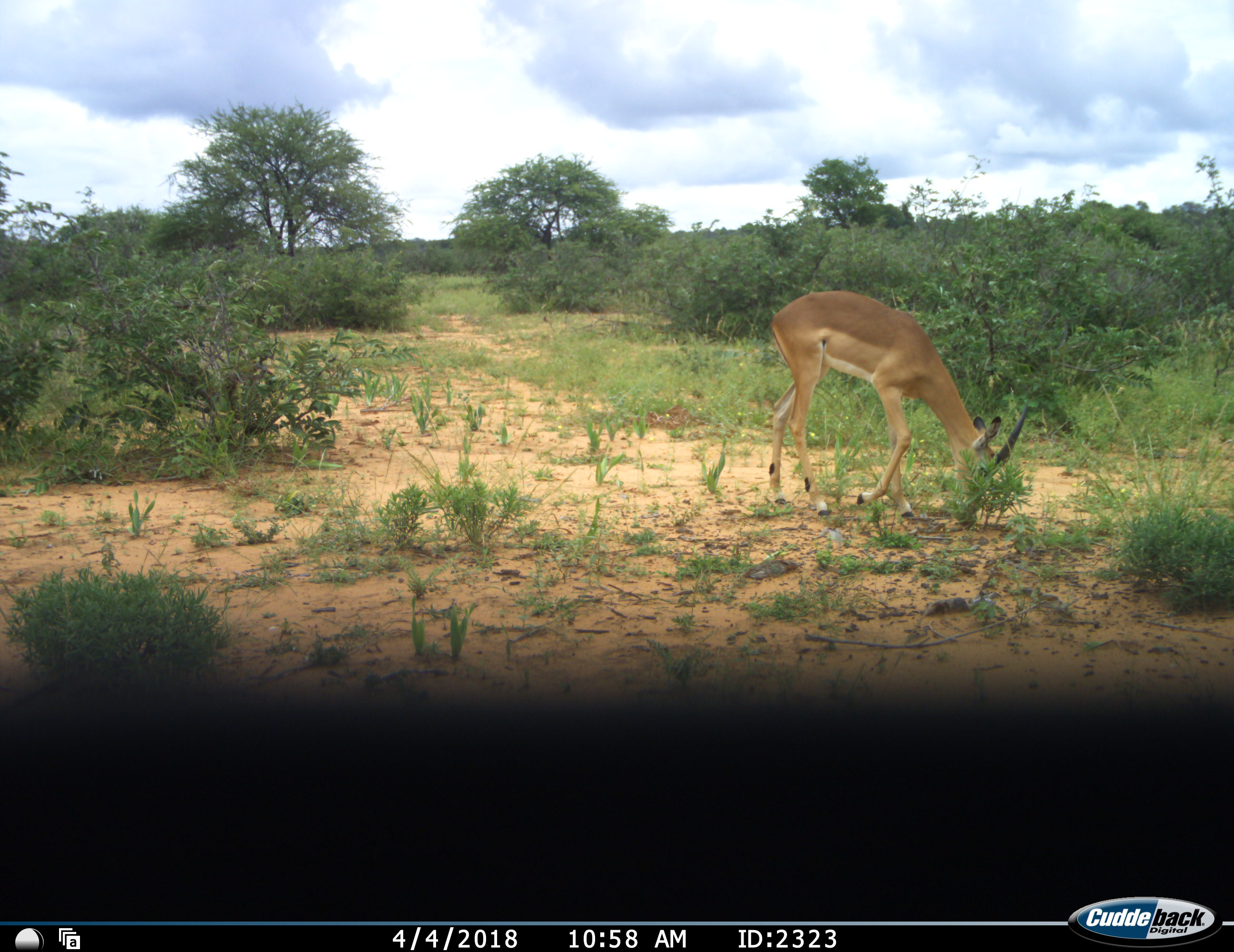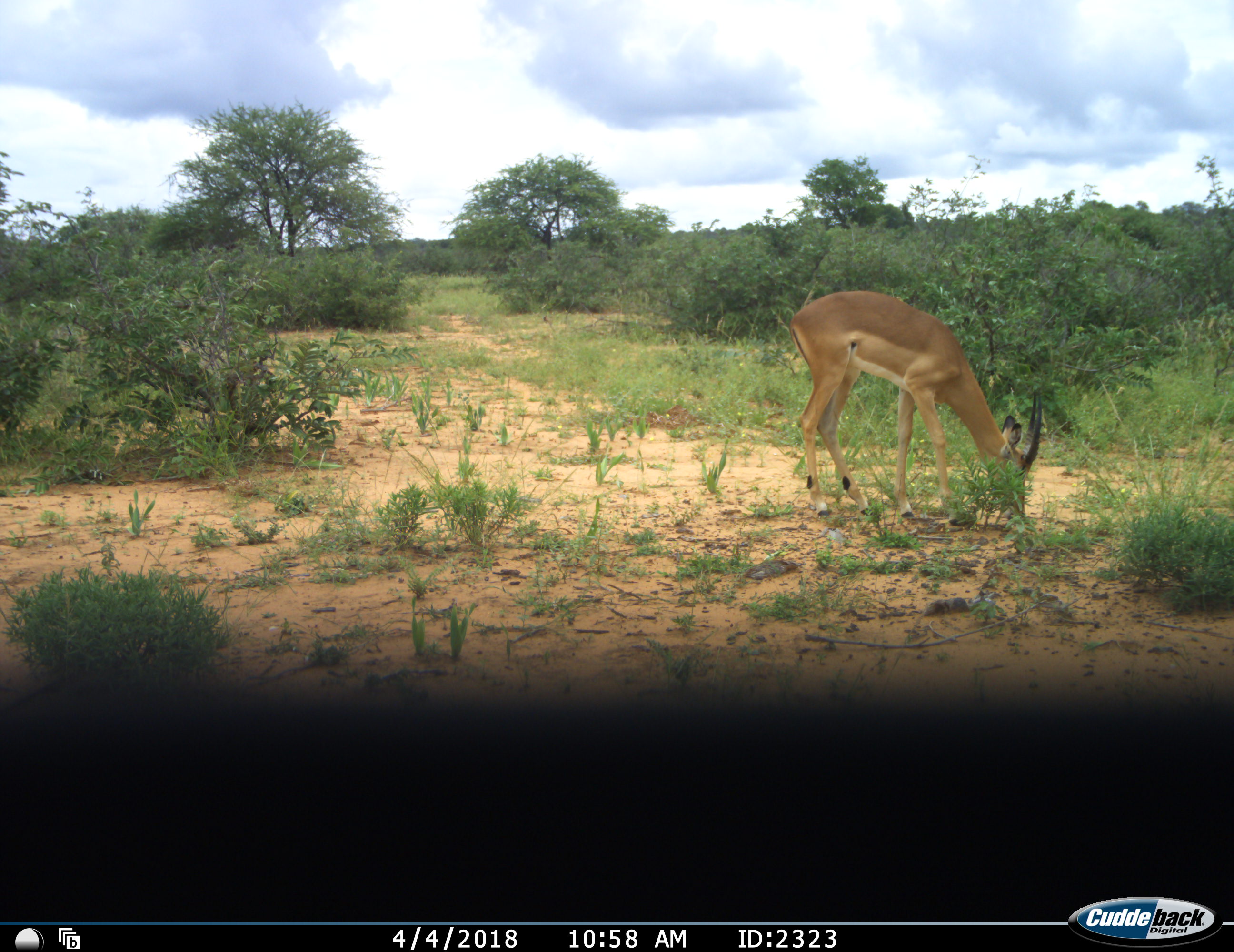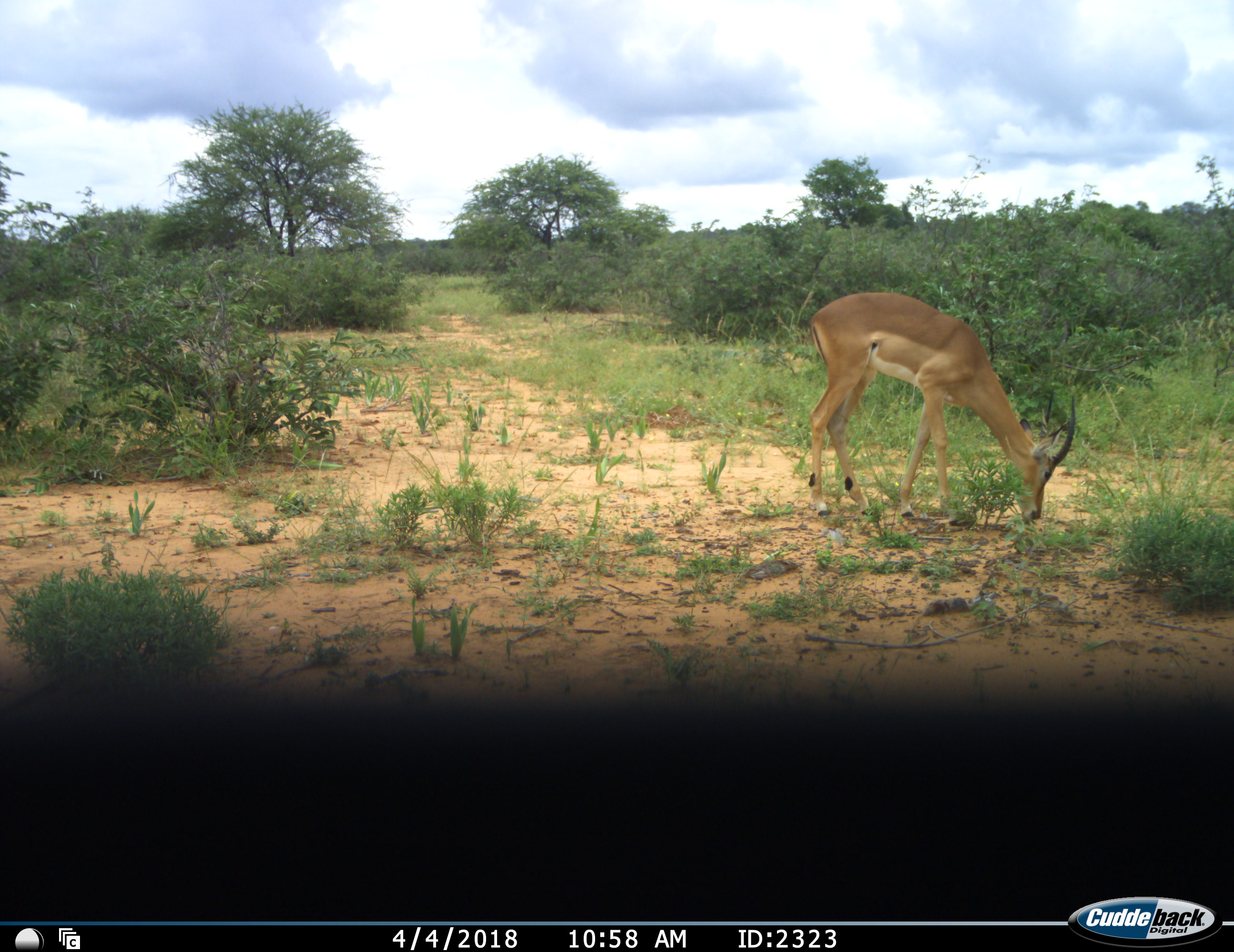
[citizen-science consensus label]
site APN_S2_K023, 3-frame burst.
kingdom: Animalia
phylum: Chordata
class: Mammalia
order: Artiodactyla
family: Bovidae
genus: Aepyceros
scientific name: Aepyceros melampus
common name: impala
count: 1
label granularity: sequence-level